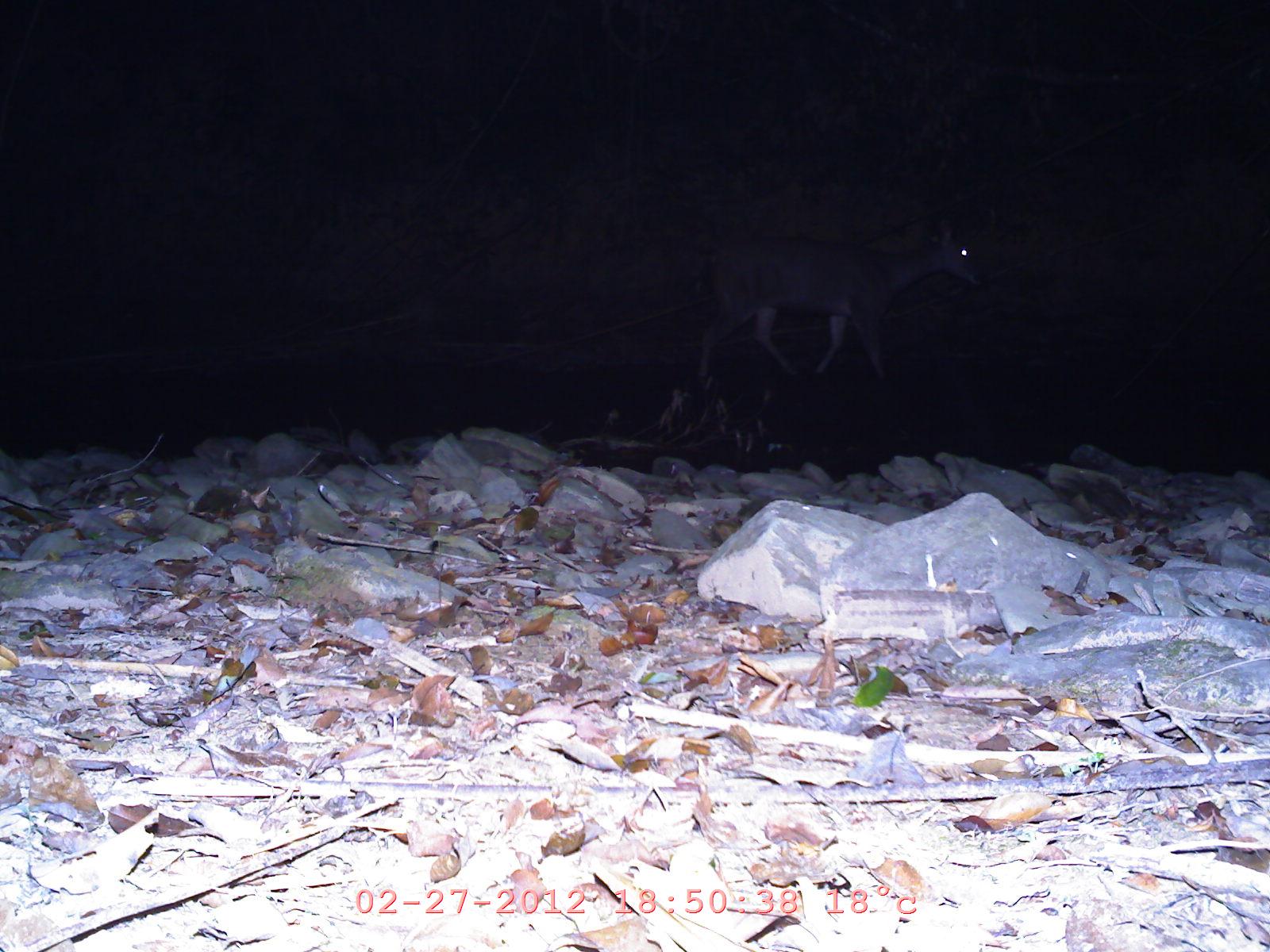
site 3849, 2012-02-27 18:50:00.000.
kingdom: Animalia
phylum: Chordata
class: Mammalia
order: Artiodactyla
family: Cervidae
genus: Rusa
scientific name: Rusa unicolor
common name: sambar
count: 1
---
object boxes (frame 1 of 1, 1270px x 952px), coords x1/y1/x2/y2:
rusa unicolor: 685/214/988/378